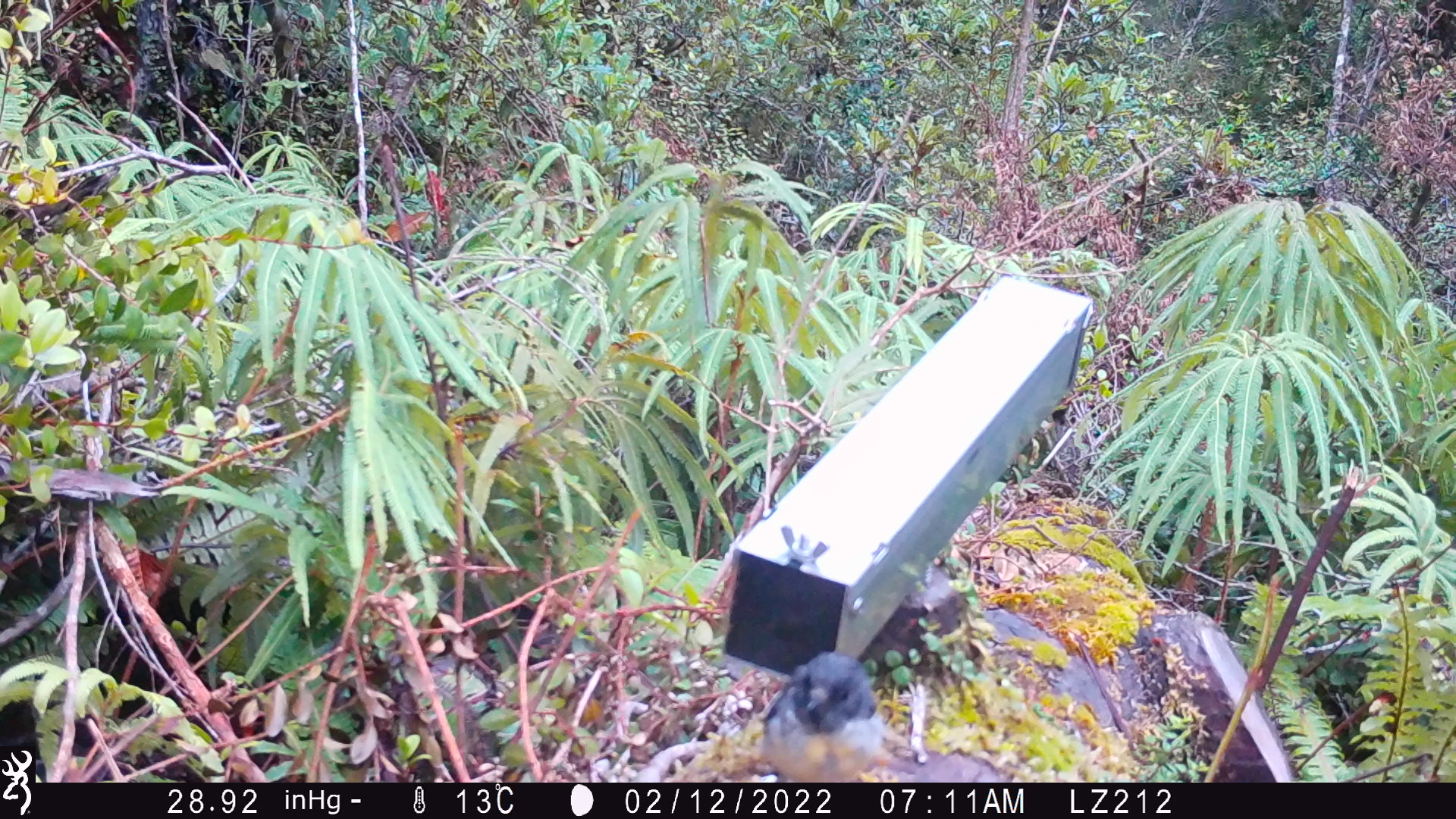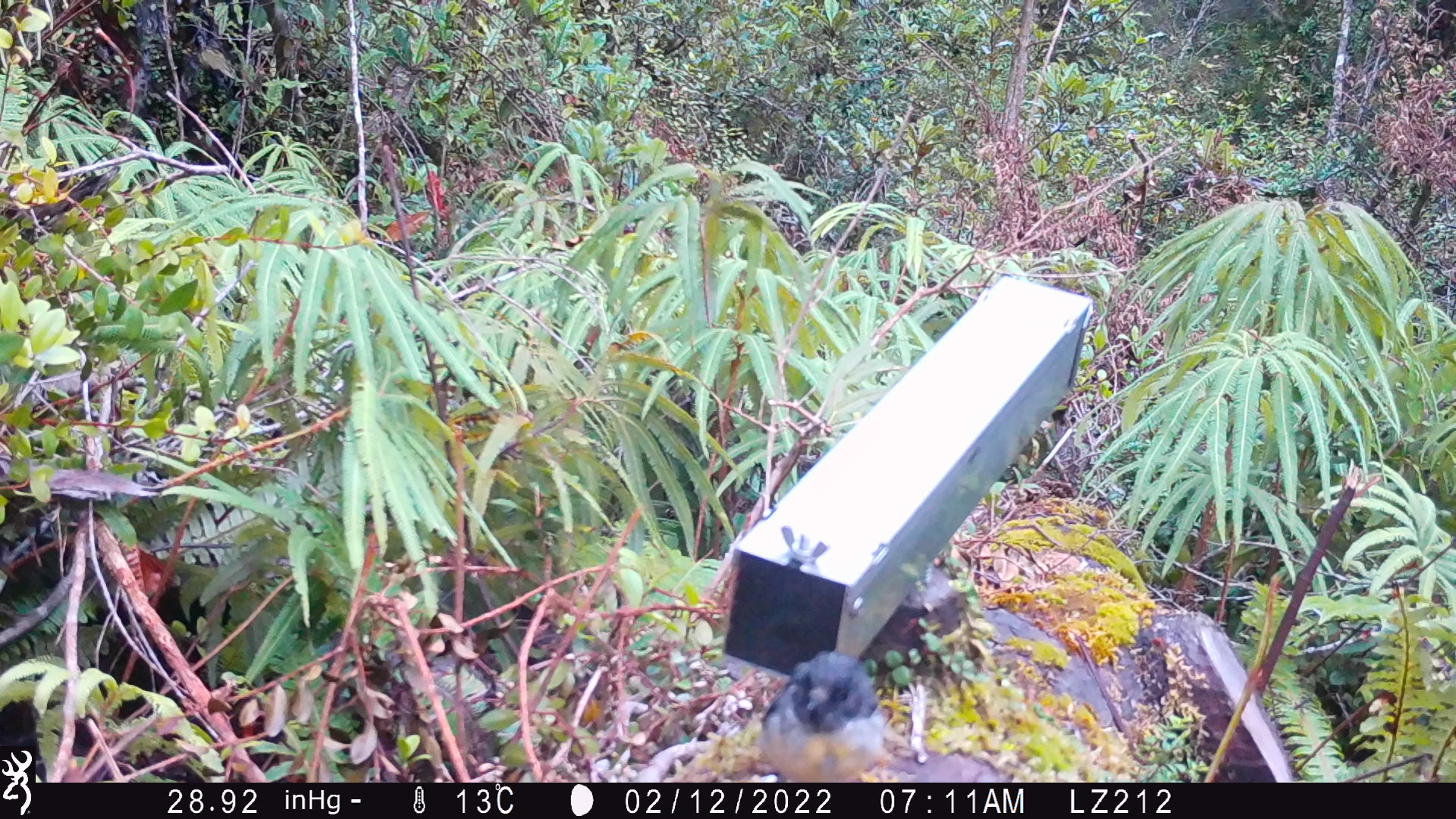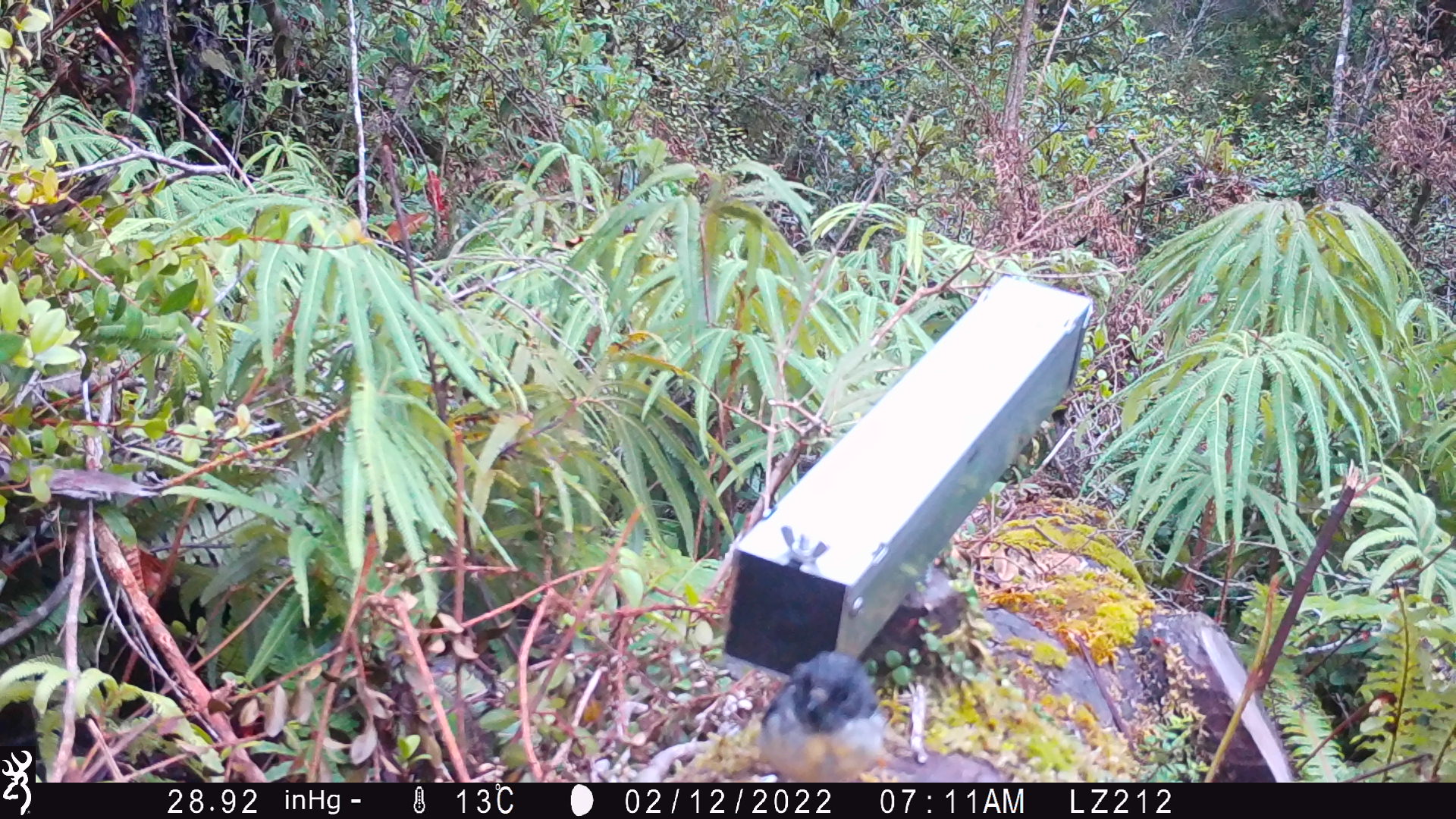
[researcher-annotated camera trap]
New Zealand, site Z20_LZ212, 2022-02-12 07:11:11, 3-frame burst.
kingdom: Animalia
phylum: Chordata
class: Aves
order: Passeriformes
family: Petroicidae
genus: Petroica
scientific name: Petroica macrocephala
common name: tomtit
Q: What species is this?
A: Tomtit (Petroica macrocephala).